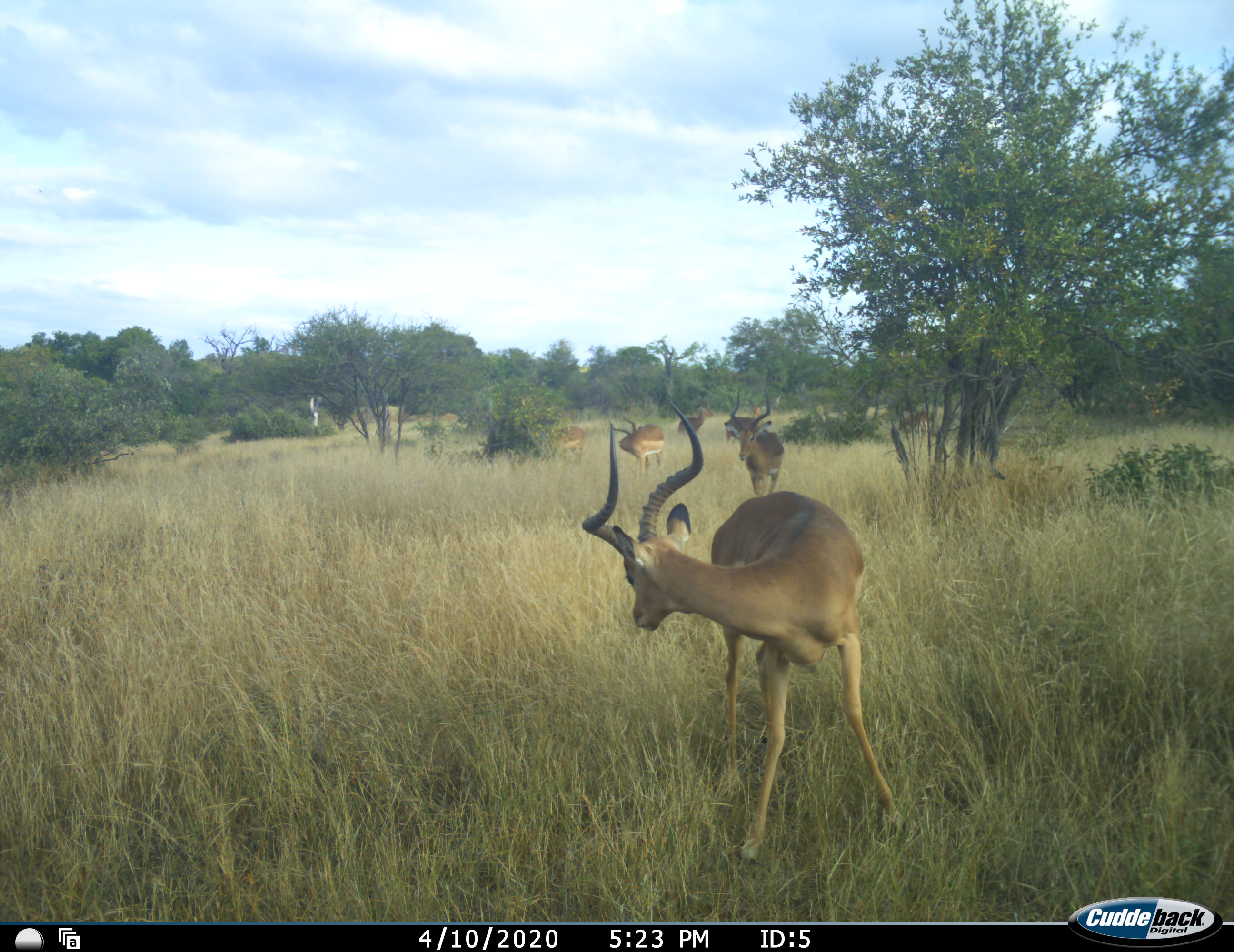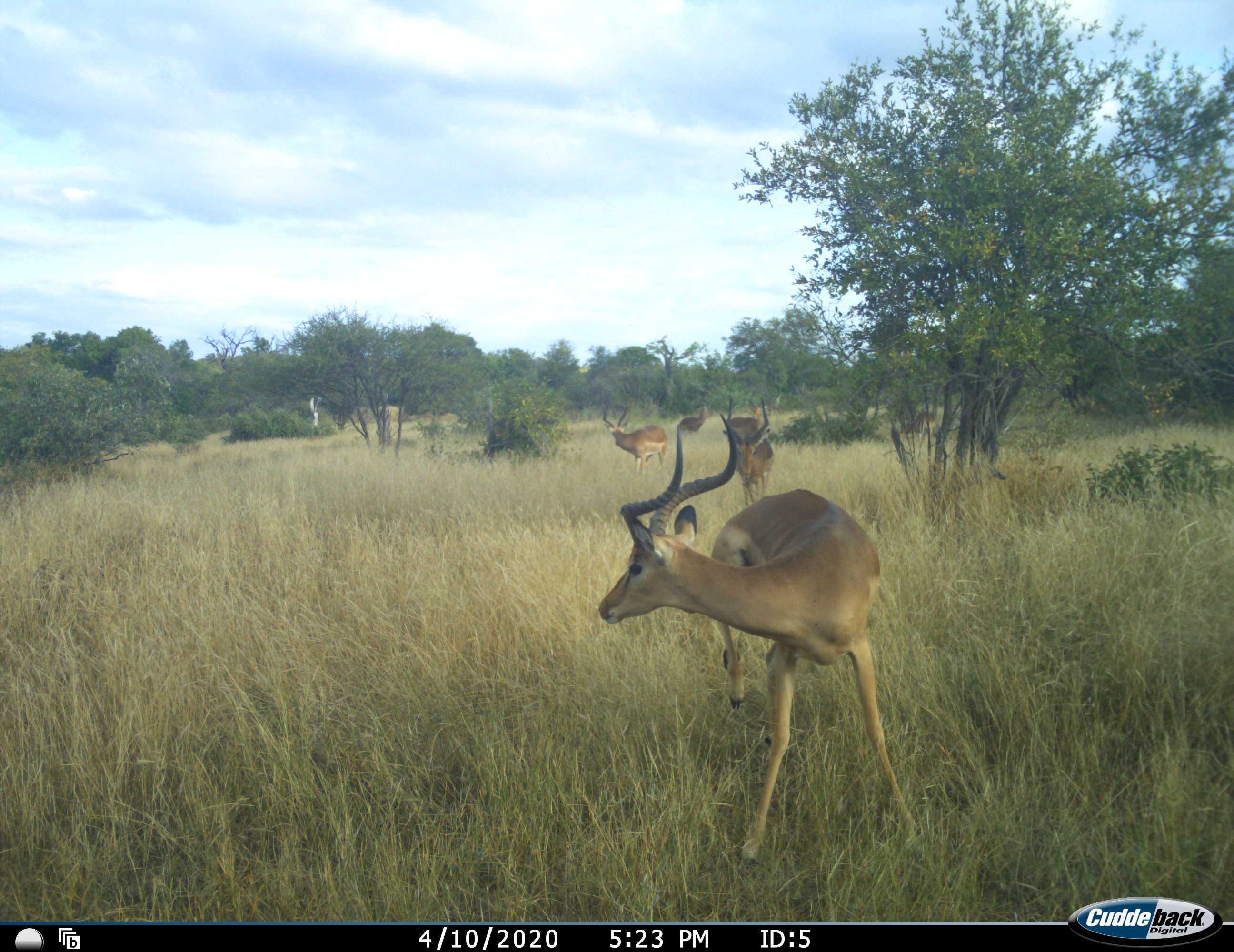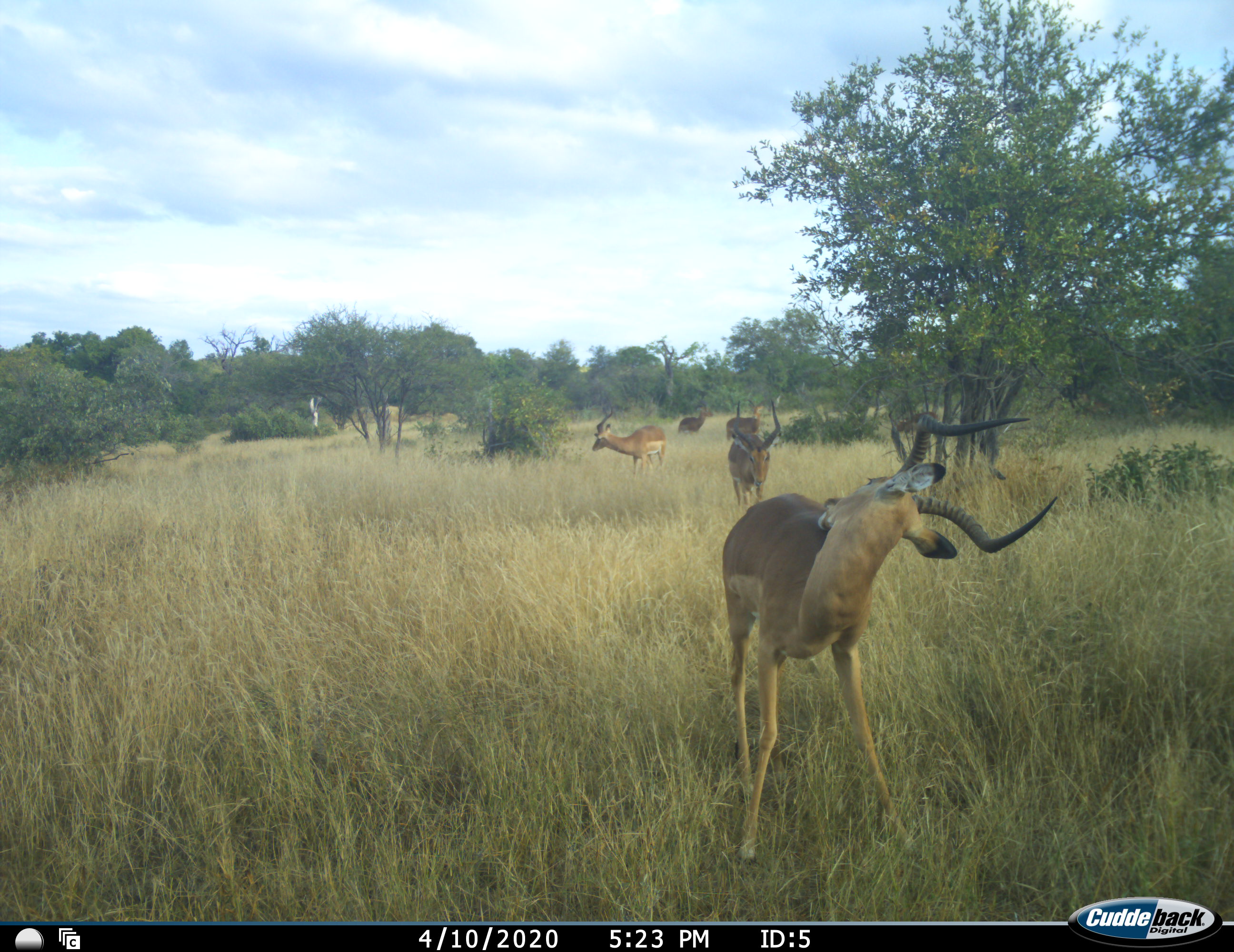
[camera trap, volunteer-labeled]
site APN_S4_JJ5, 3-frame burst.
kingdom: Animalia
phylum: Chordata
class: Mammalia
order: Artiodactyla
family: Bovidae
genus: Aepyceros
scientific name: Aepyceros melampus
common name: impala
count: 6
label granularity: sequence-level